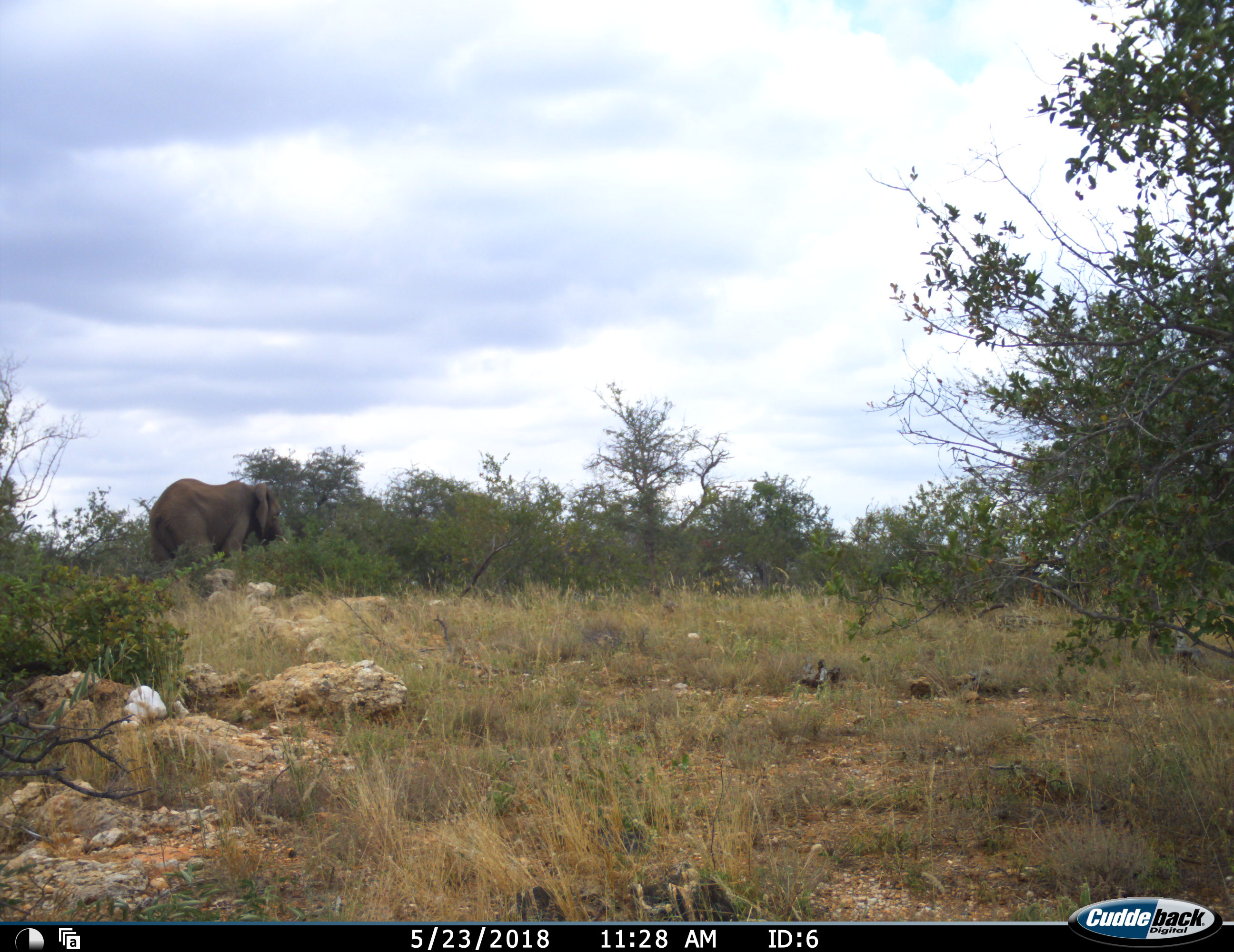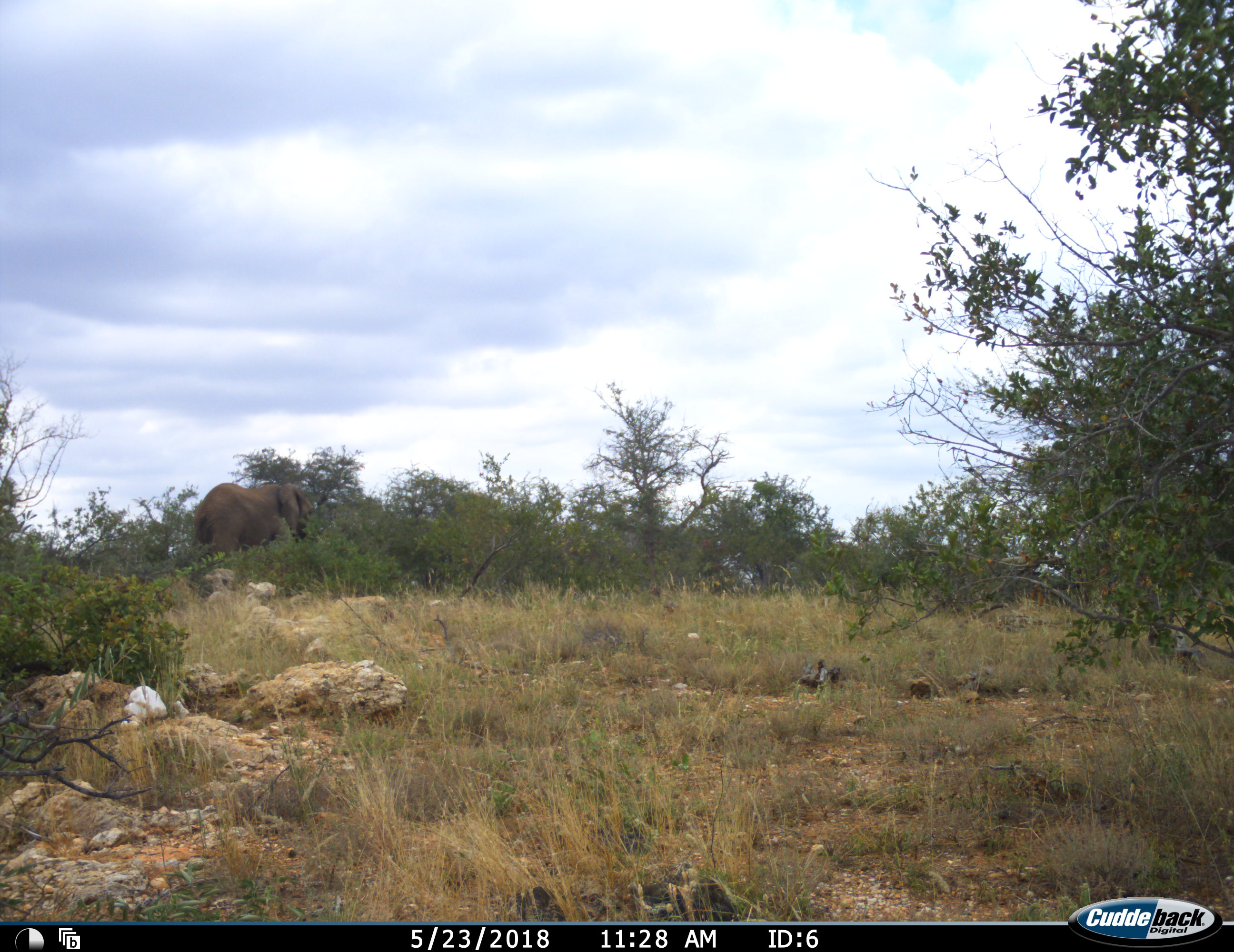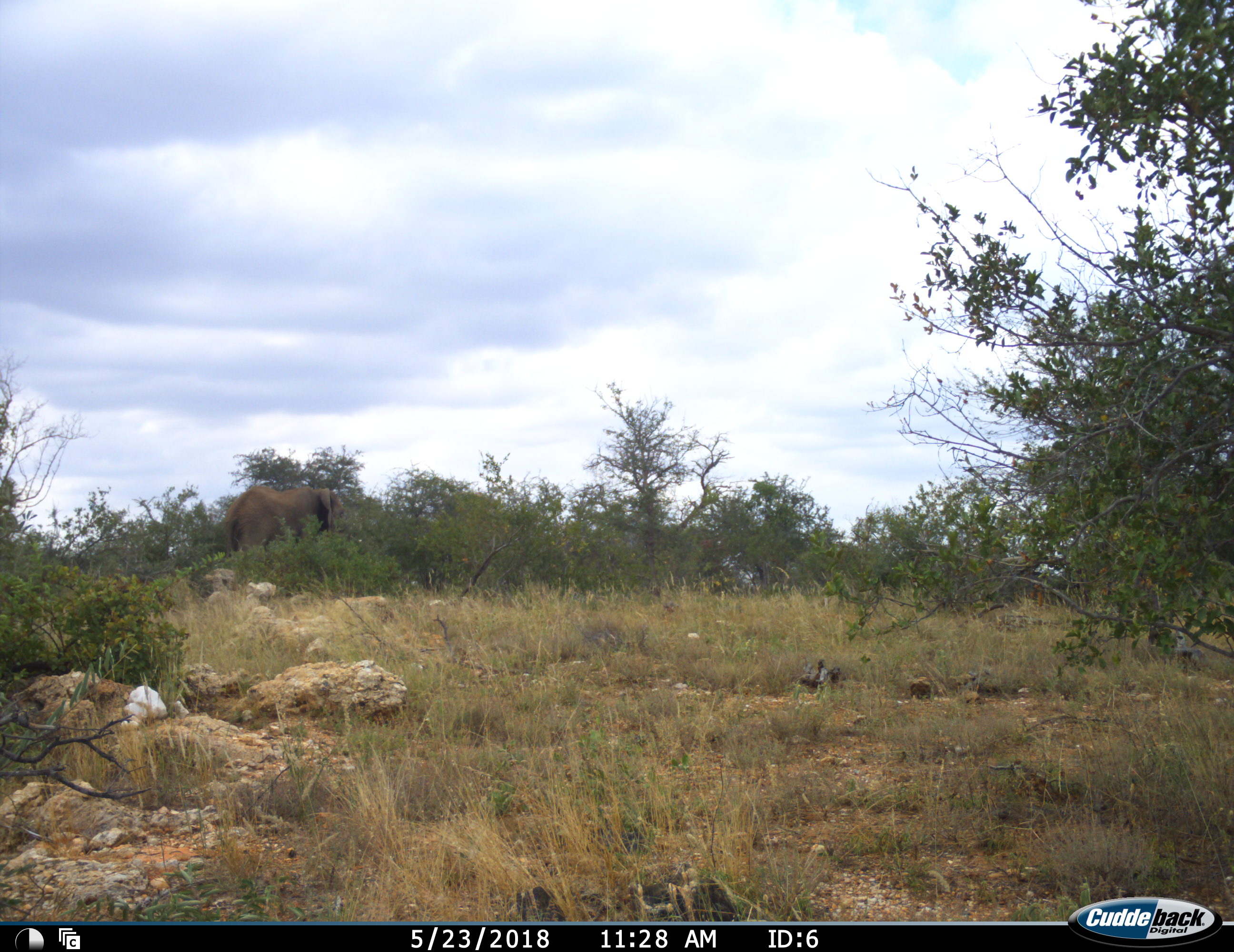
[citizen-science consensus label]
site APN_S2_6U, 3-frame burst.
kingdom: Animalia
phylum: Chordata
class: Mammalia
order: Proboscidea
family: Elephantidae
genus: Loxodonta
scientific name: Loxodonta africana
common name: african bush elephant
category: elephant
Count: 1.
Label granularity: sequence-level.